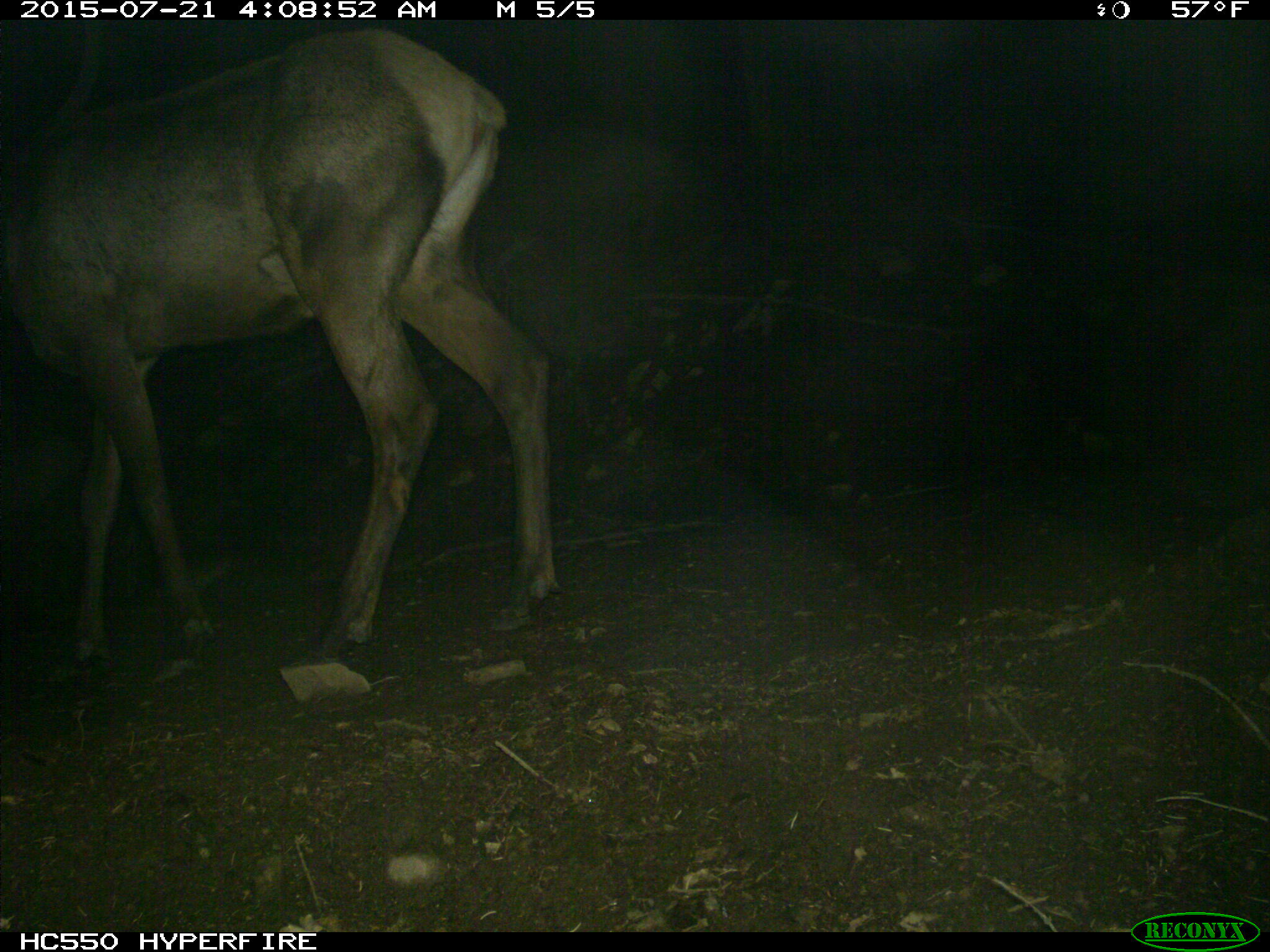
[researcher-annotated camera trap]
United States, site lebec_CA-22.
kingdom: Animalia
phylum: Chordata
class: Mammalia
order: Artiodactyla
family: Cervidae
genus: Cervus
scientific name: Cervus canadensis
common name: elk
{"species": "Cervus canadensis (elk)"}